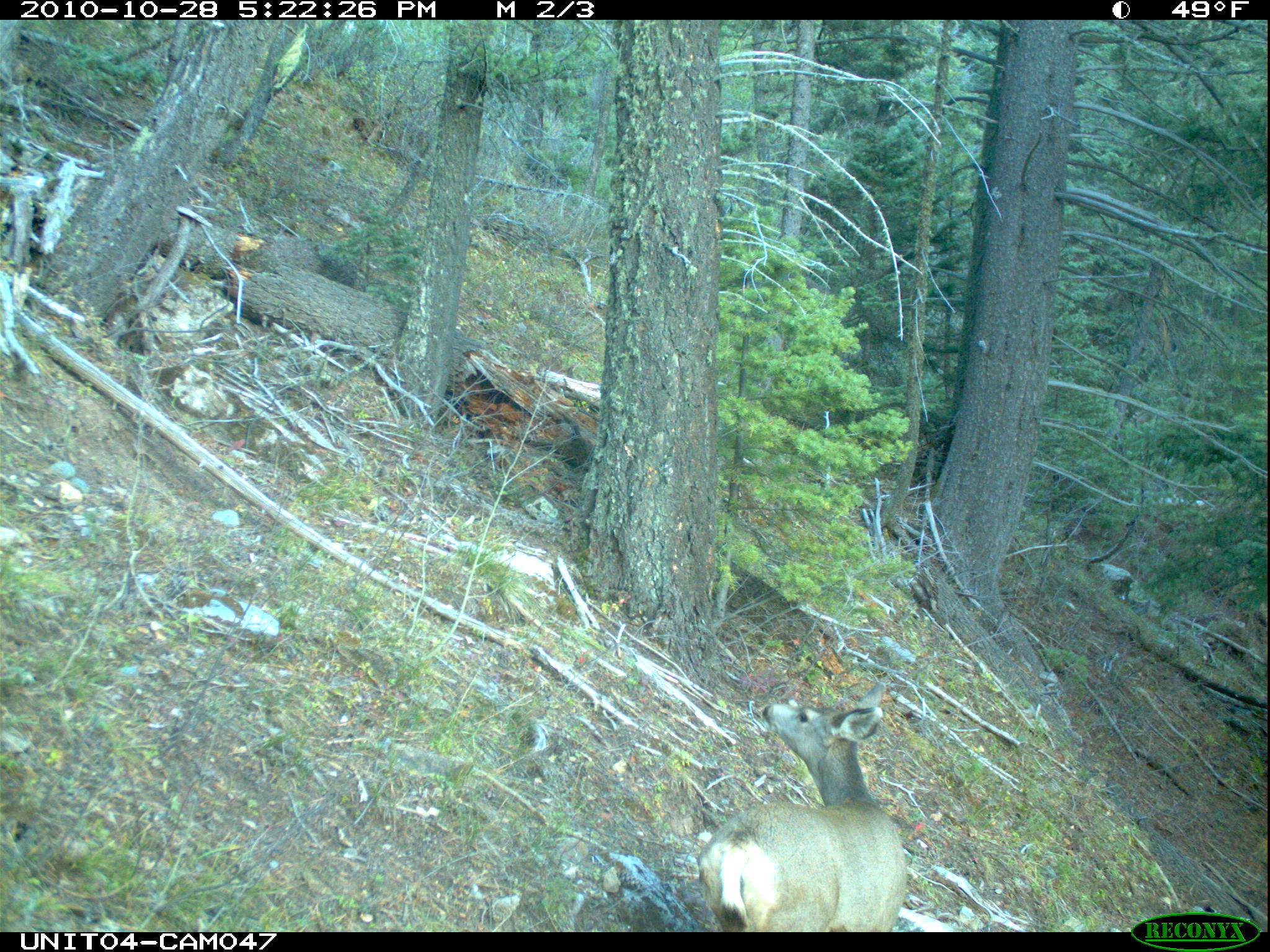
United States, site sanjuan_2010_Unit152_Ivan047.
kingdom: Animalia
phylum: Chordata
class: Mammalia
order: Artiodactyla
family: Cervidae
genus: Odocoileus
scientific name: Odocoileus hemionus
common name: mule deer